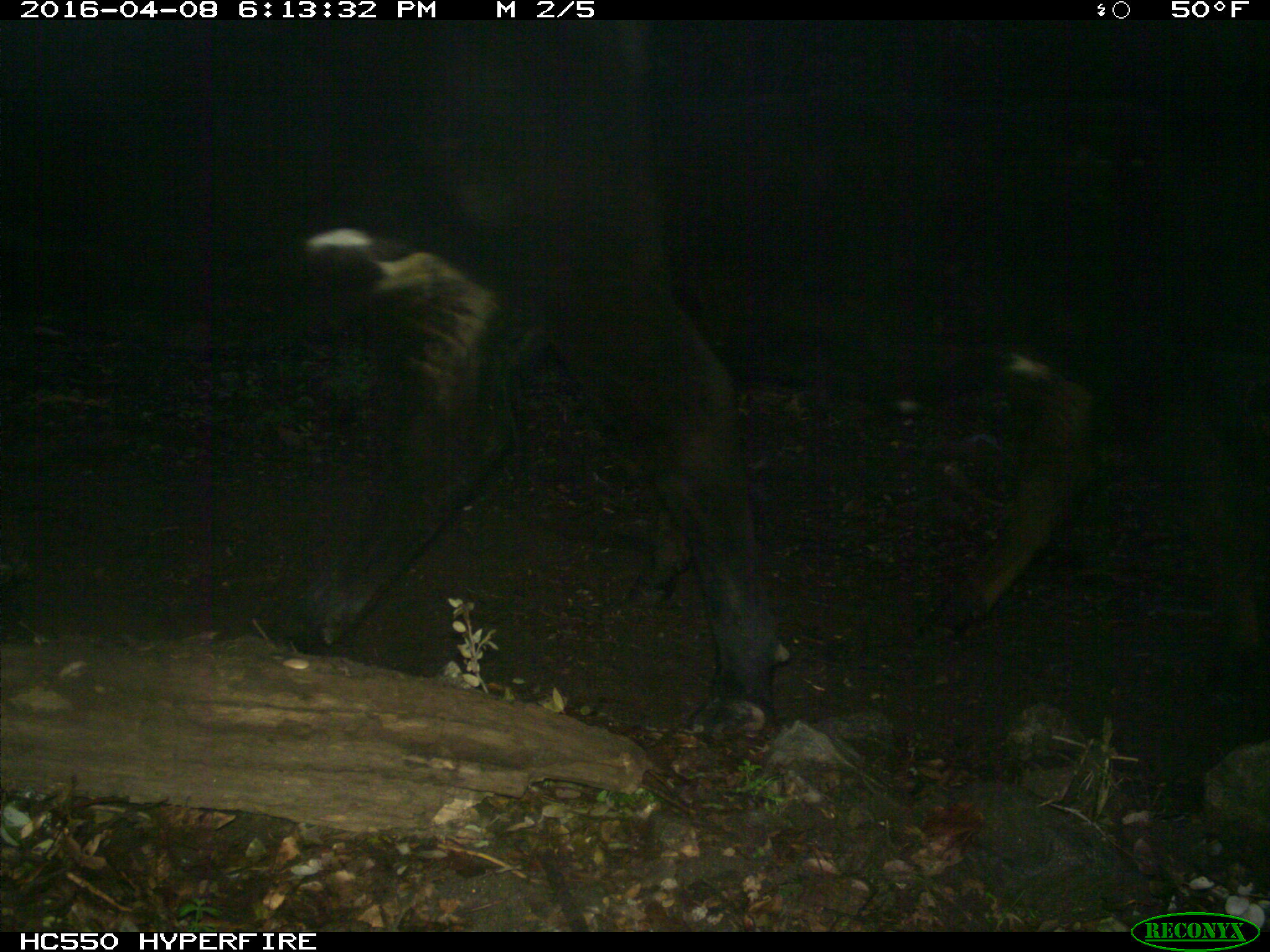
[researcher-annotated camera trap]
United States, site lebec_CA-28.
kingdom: Animalia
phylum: Chordata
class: Mammalia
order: Artiodactyla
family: Bovidae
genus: Bos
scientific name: Bos taurus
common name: domestic cow